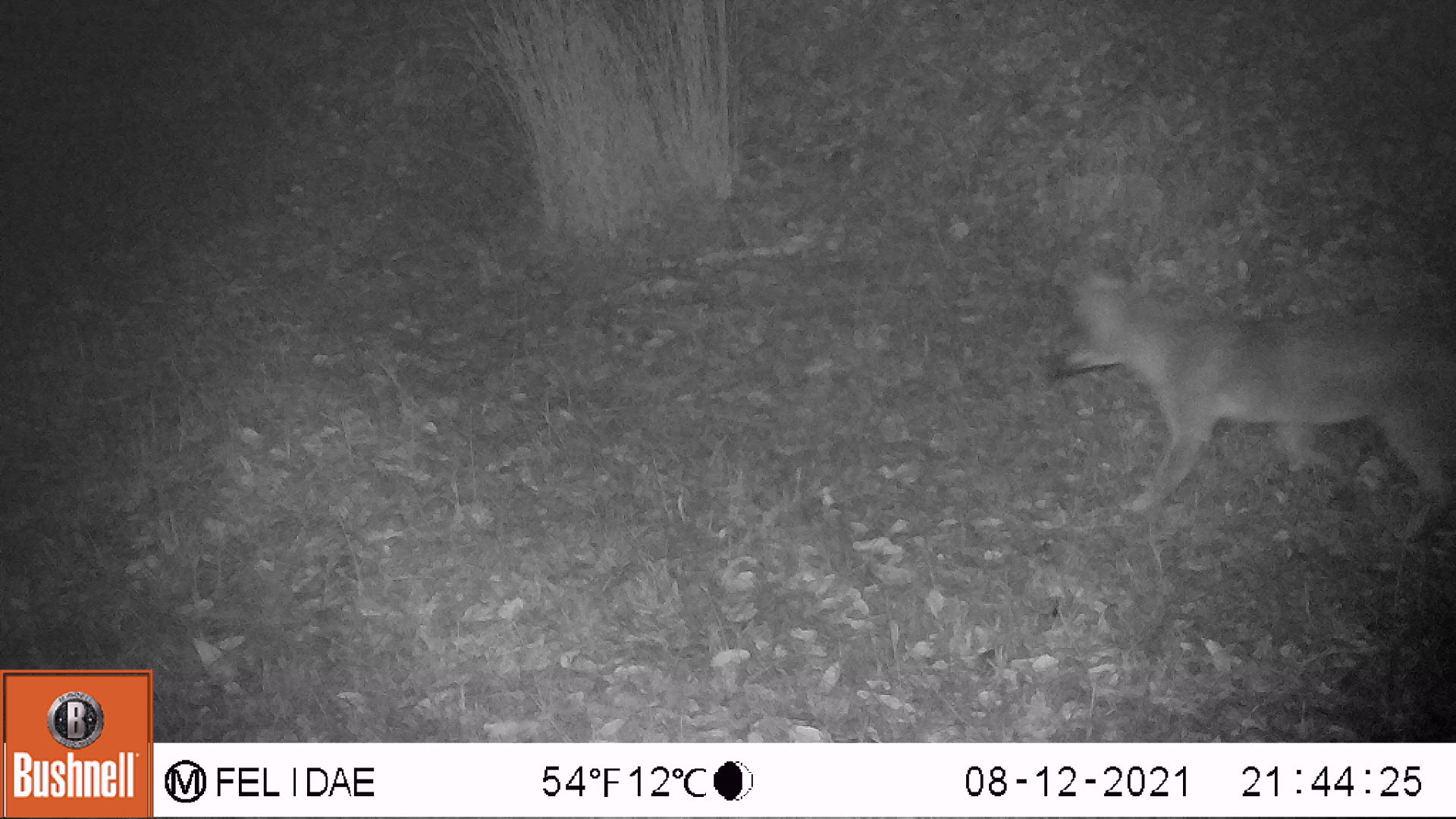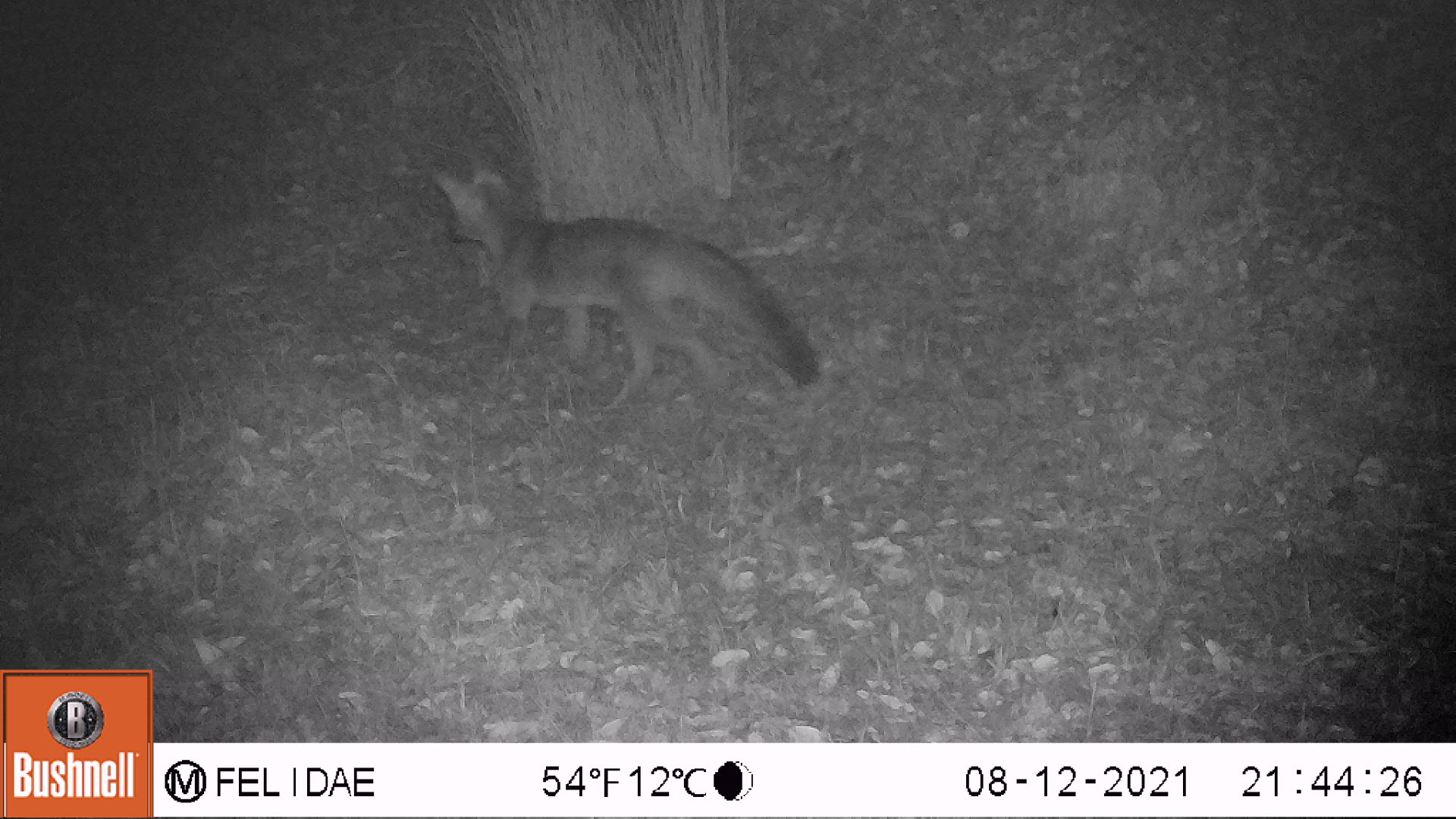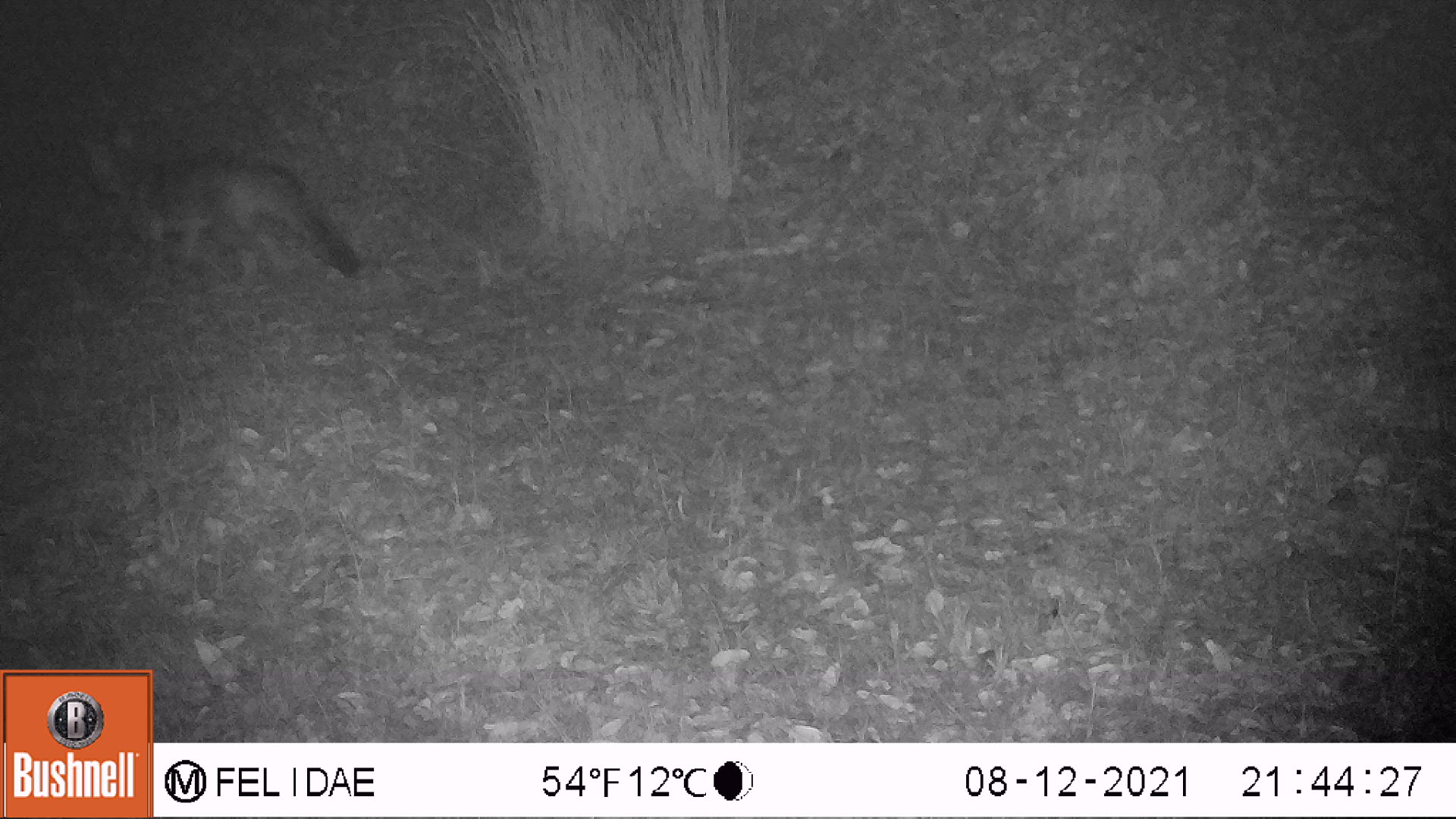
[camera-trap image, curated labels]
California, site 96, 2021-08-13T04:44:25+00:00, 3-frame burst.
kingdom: Animalia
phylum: Chordata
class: Mammalia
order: Carnivora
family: Canidae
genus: Urocyon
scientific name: Urocyon cinereoargenteus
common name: gray fox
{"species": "gray fox (Urocyon cinereoargenteus)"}